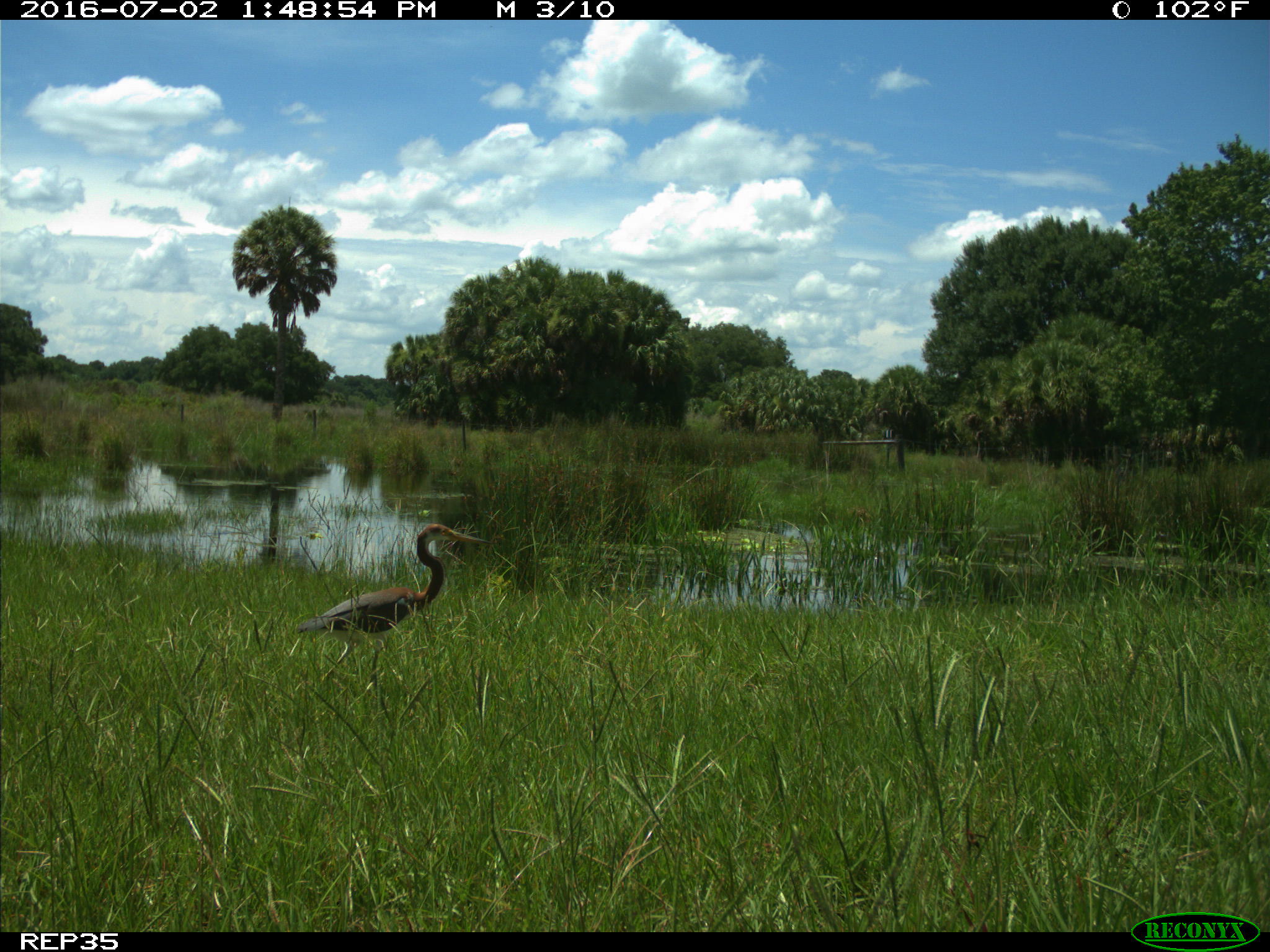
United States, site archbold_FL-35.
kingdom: Animalia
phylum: Chordata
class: Aves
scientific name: Aves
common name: birds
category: unidentified bird